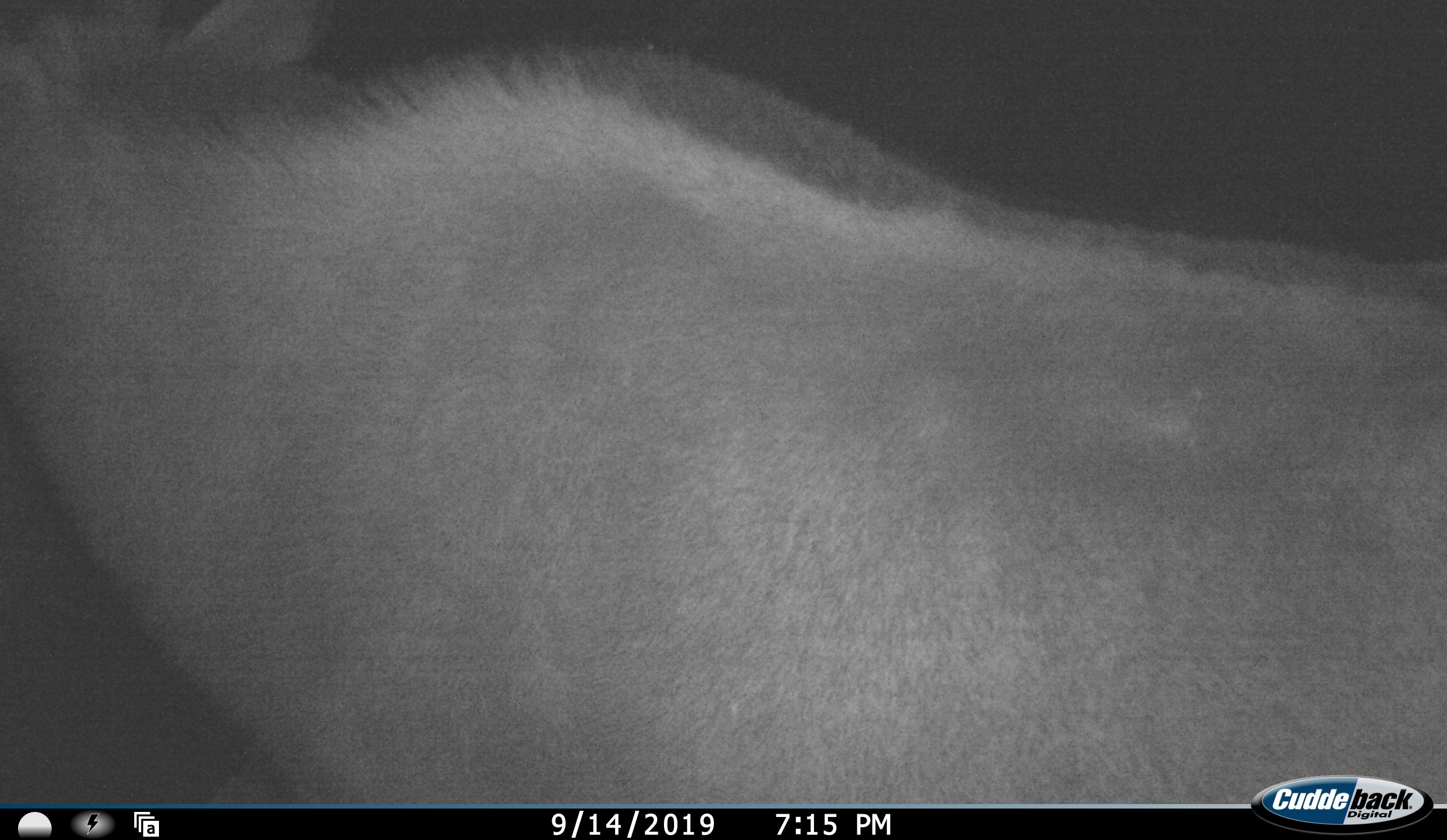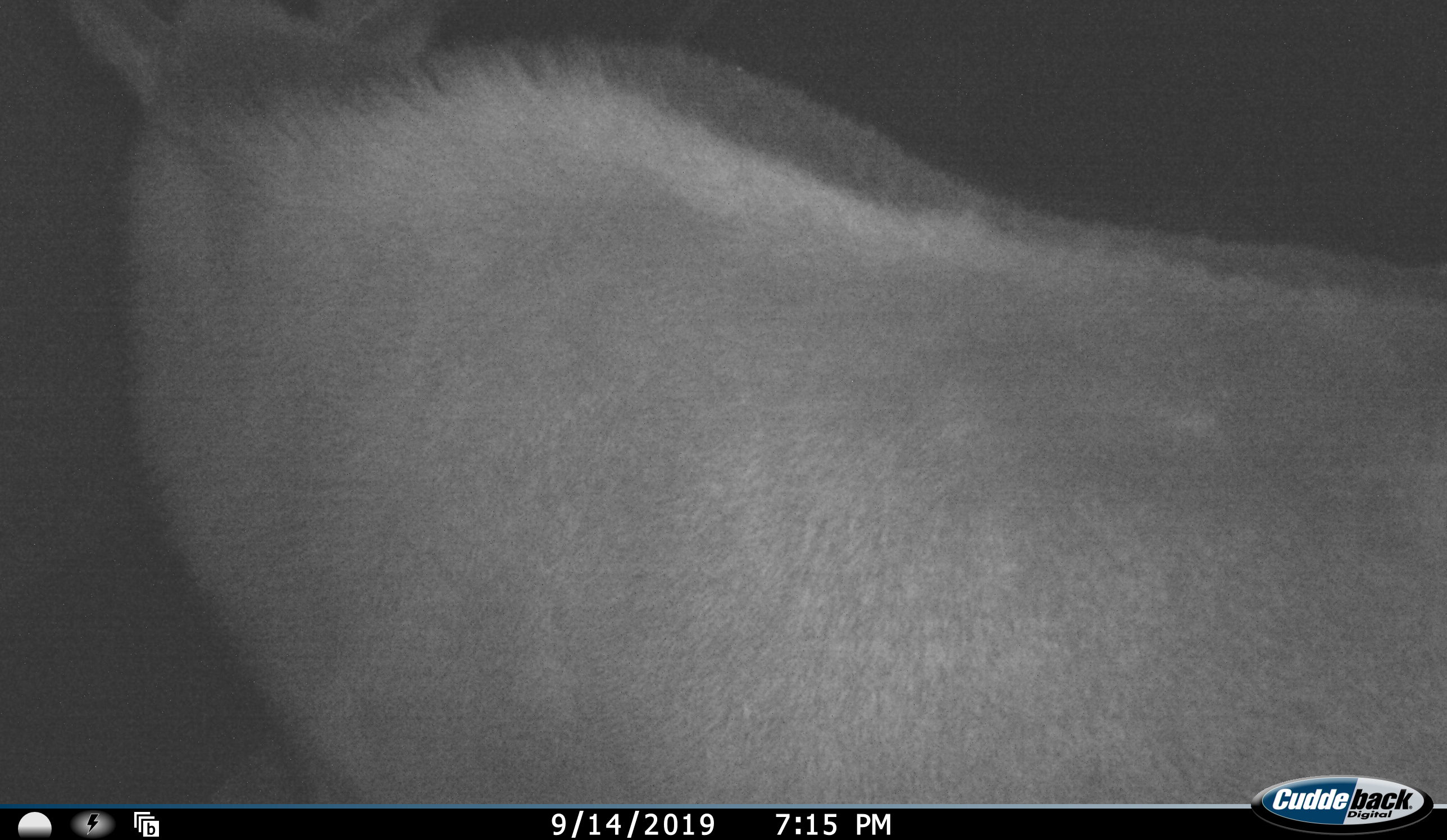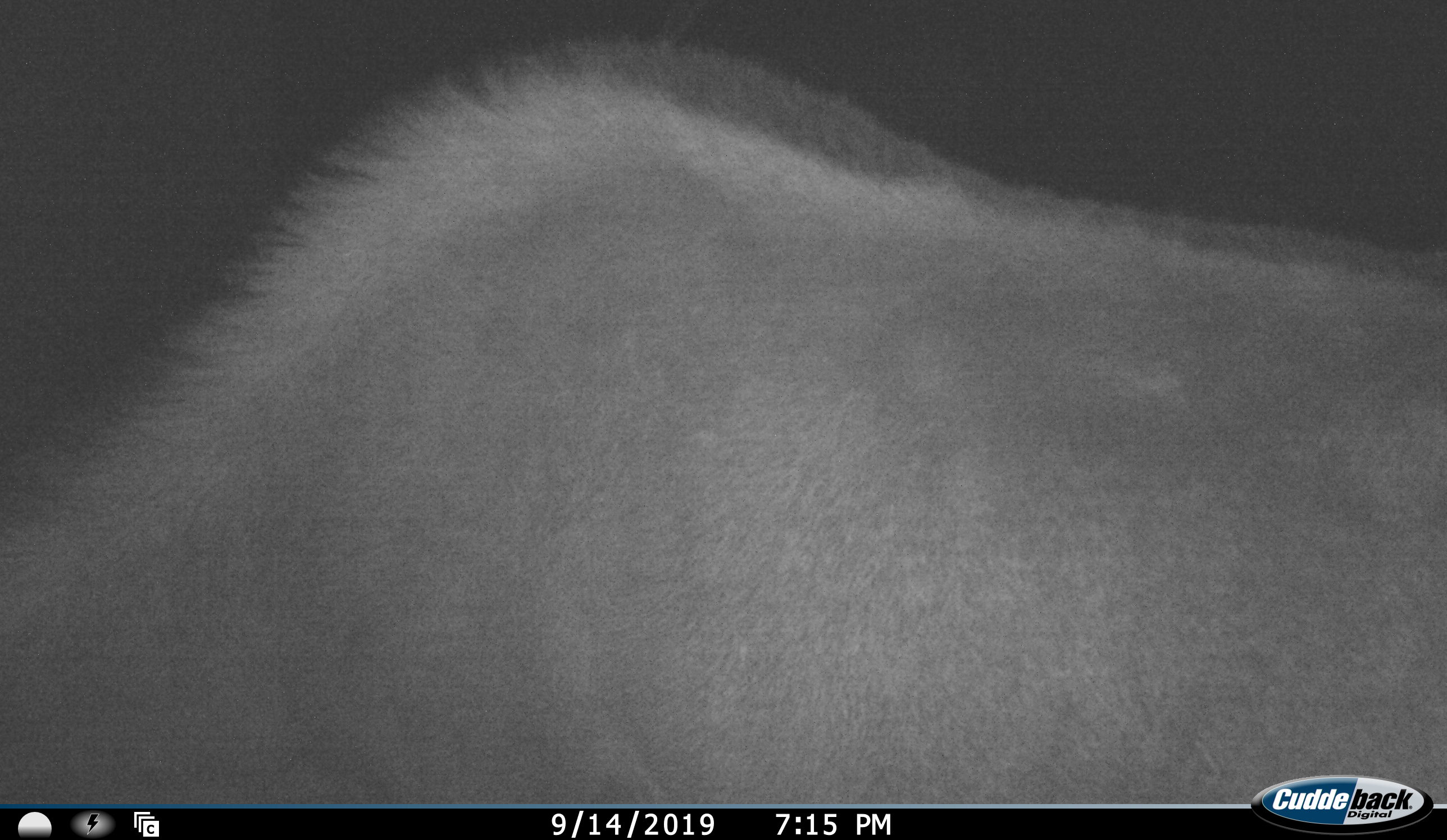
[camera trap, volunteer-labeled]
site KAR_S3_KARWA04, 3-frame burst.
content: unidentified animal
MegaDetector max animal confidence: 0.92